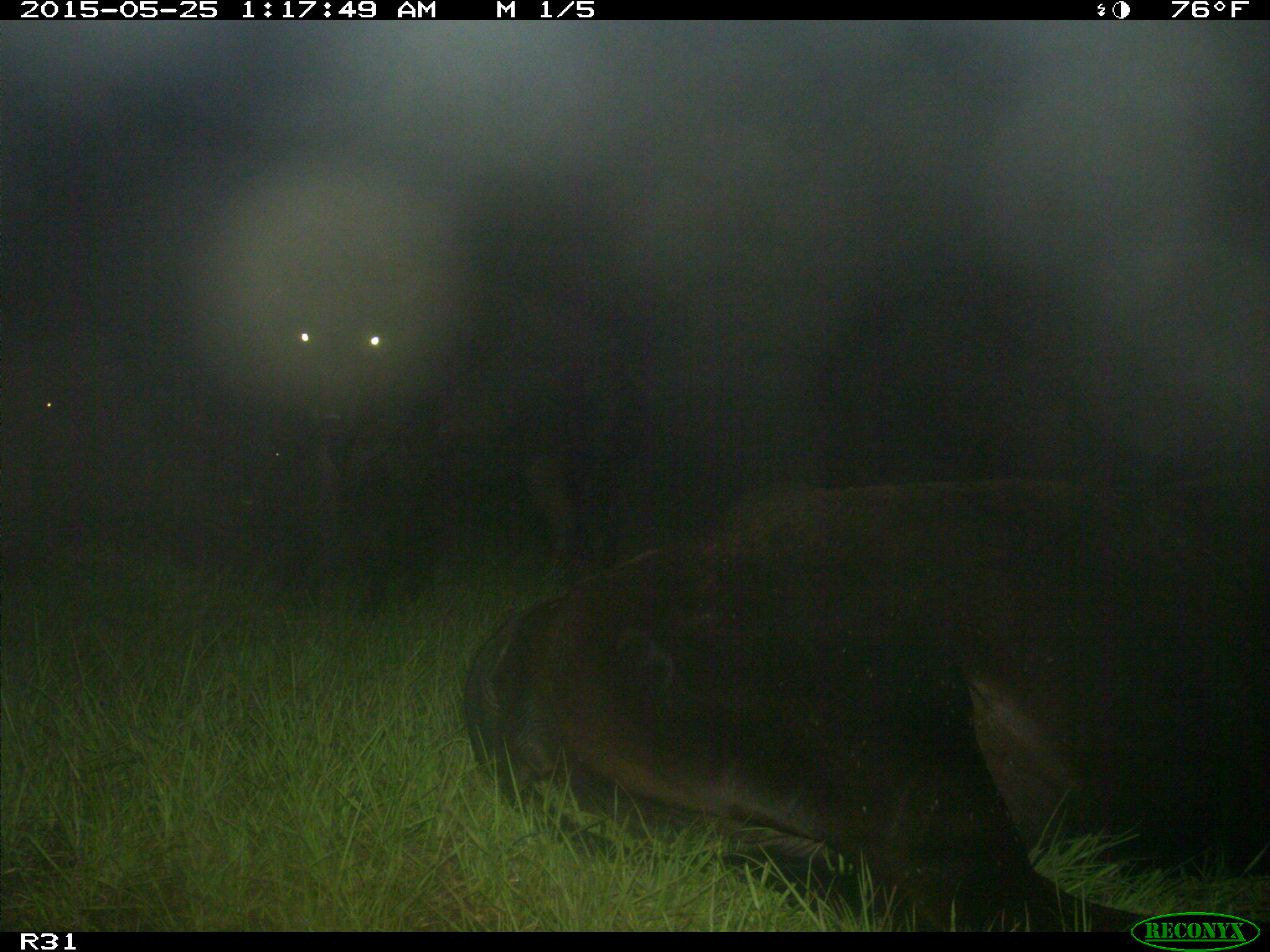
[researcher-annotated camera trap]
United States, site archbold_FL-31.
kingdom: Animalia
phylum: Chordata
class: Mammalia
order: Artiodactyla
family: Bovidae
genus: Bos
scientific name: Bos taurus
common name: domestic cow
Bos taurus (domestic cow).